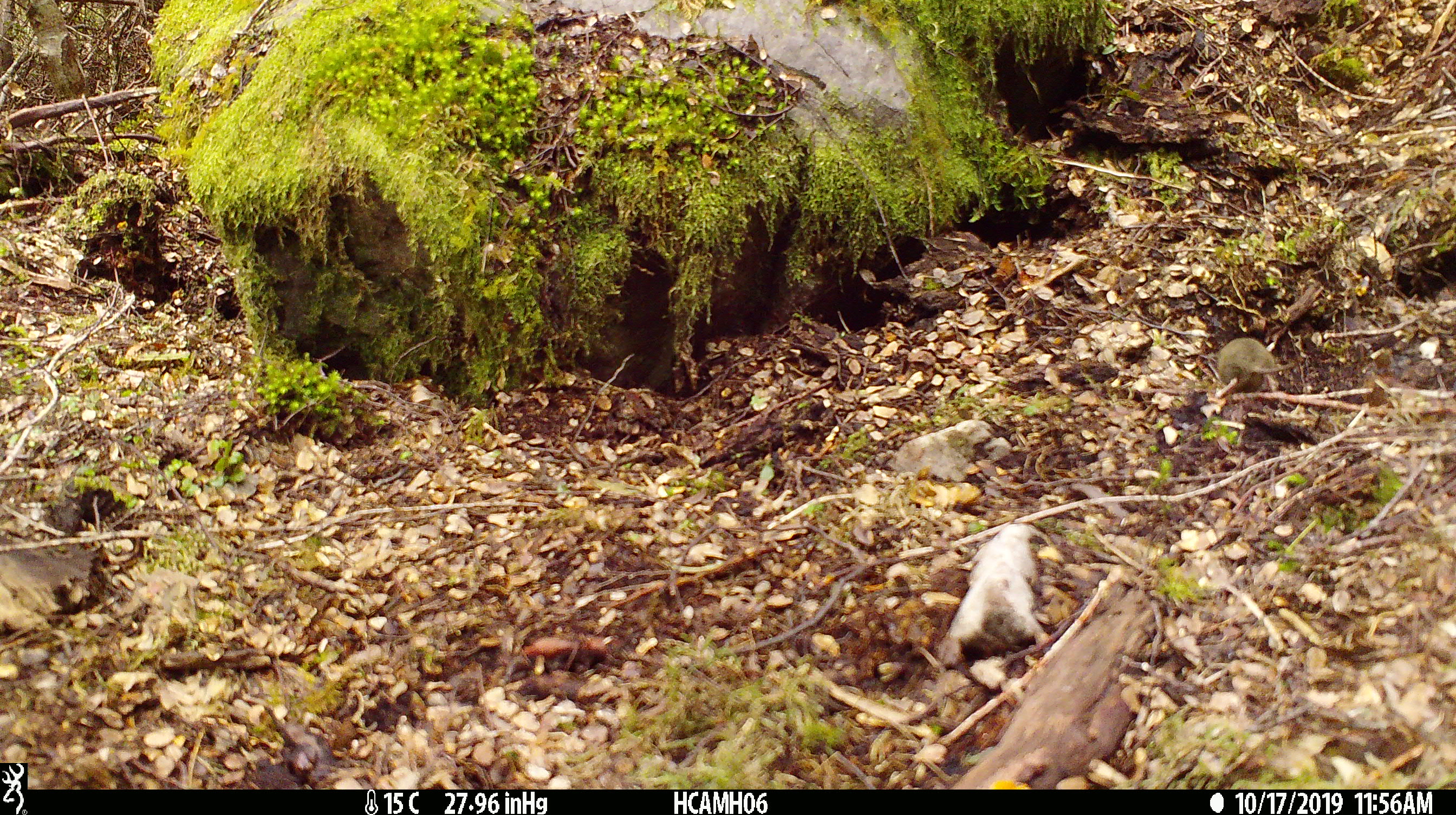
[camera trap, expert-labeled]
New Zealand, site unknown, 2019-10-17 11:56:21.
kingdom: Animalia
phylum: Chordata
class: Mammalia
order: Rodentia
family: Muridae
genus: Mus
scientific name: Mus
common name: mouse